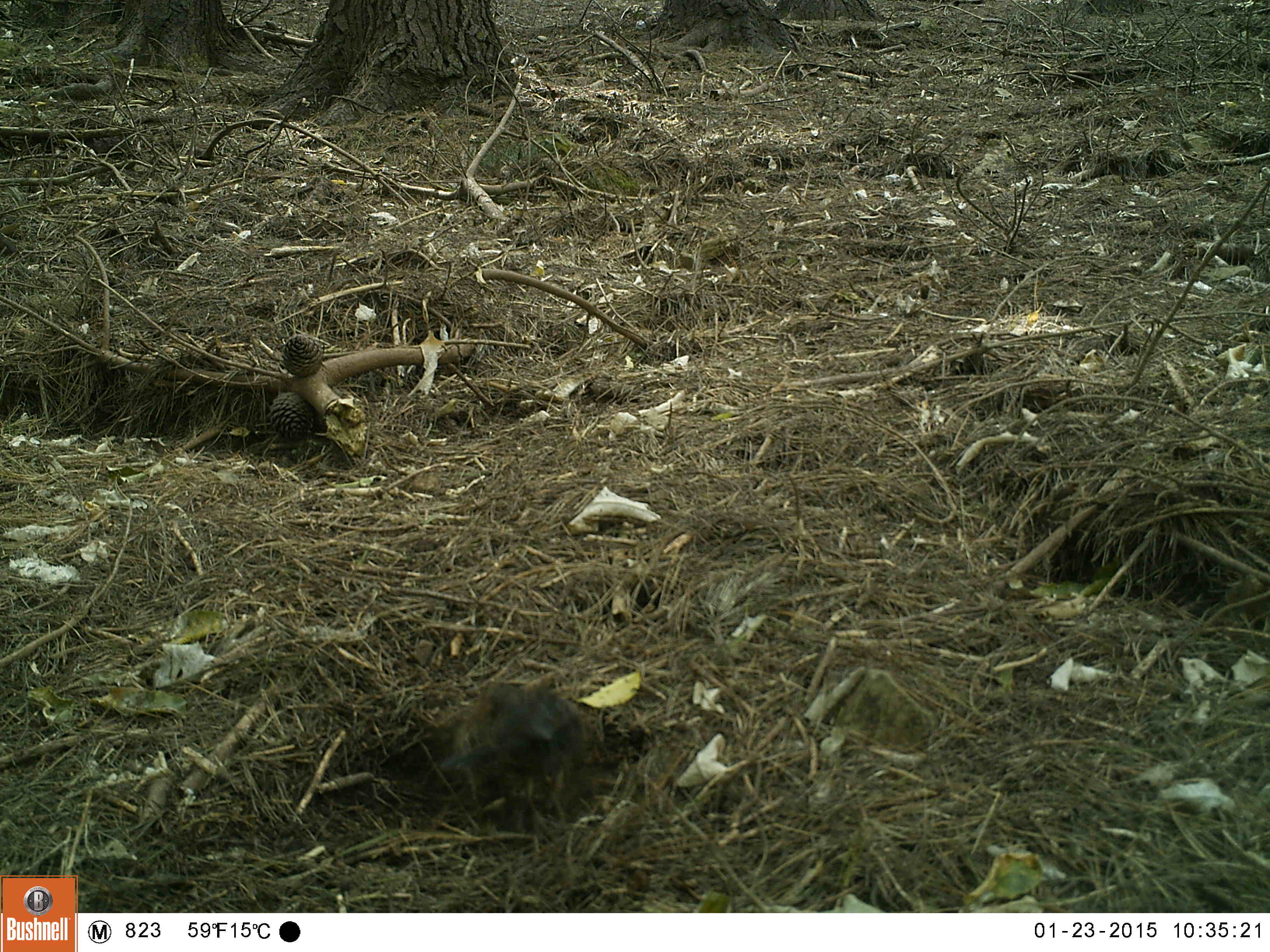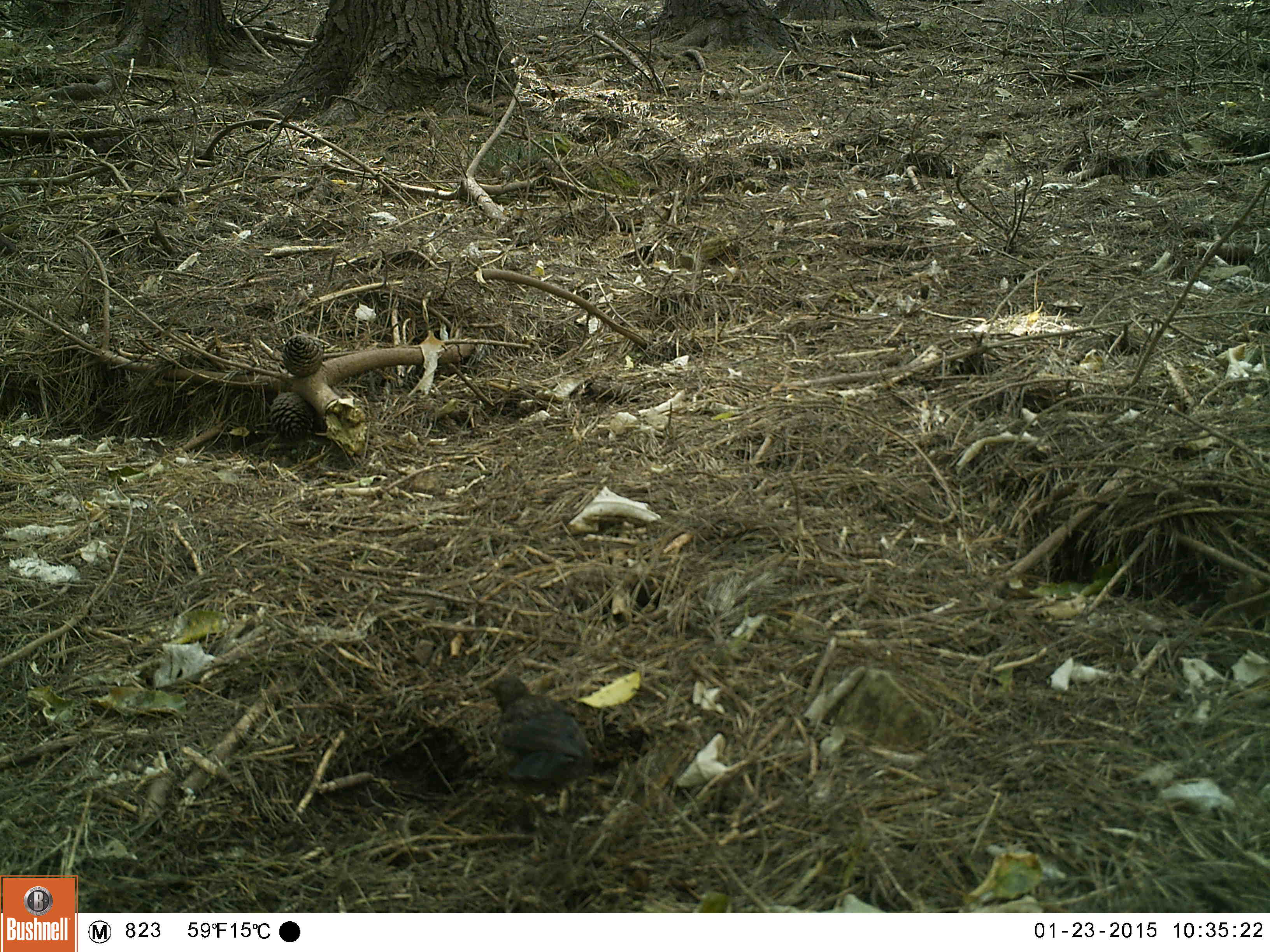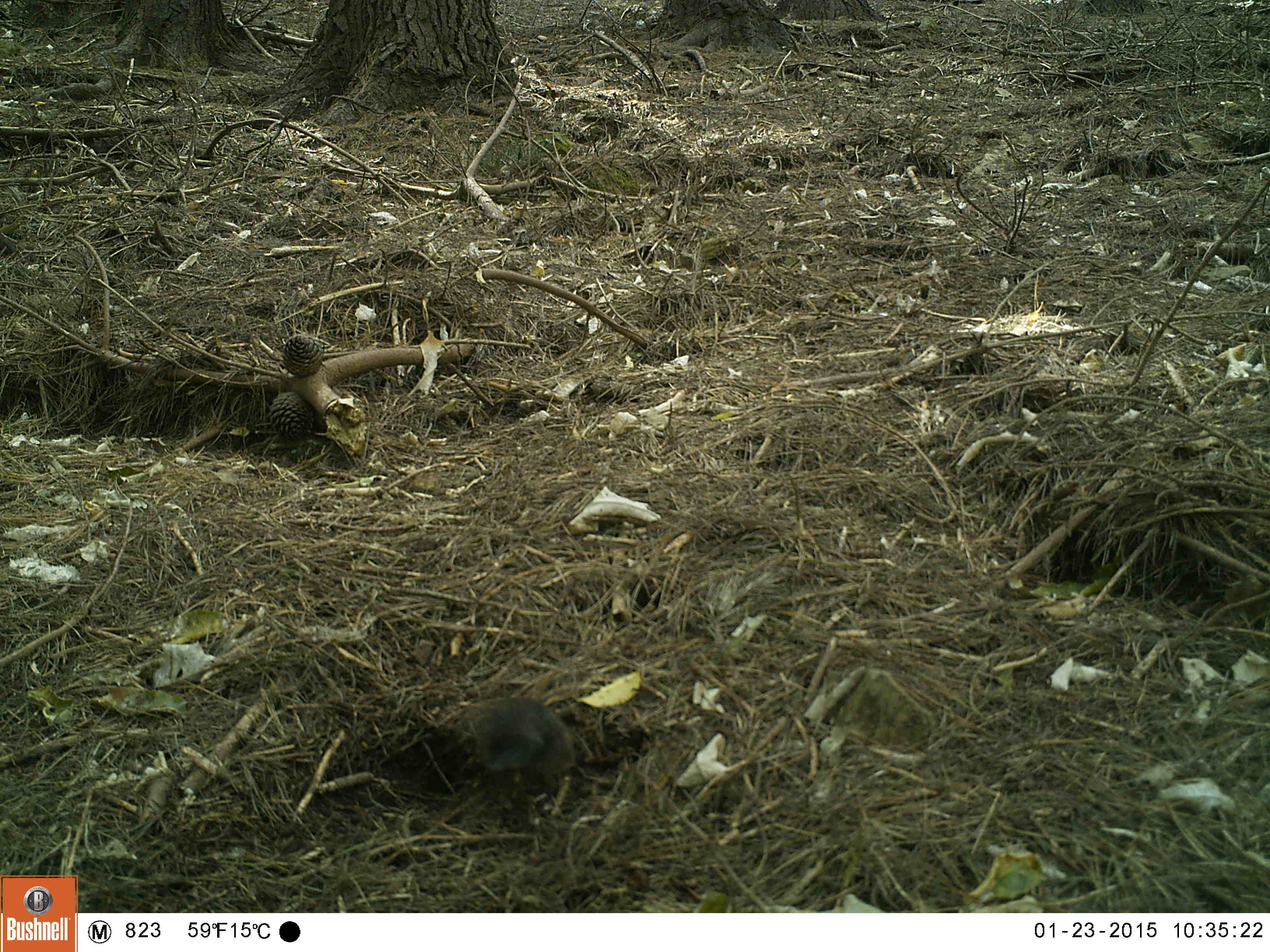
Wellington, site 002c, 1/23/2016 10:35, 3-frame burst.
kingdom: Animalia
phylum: Chordata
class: Aves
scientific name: Aves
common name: bird